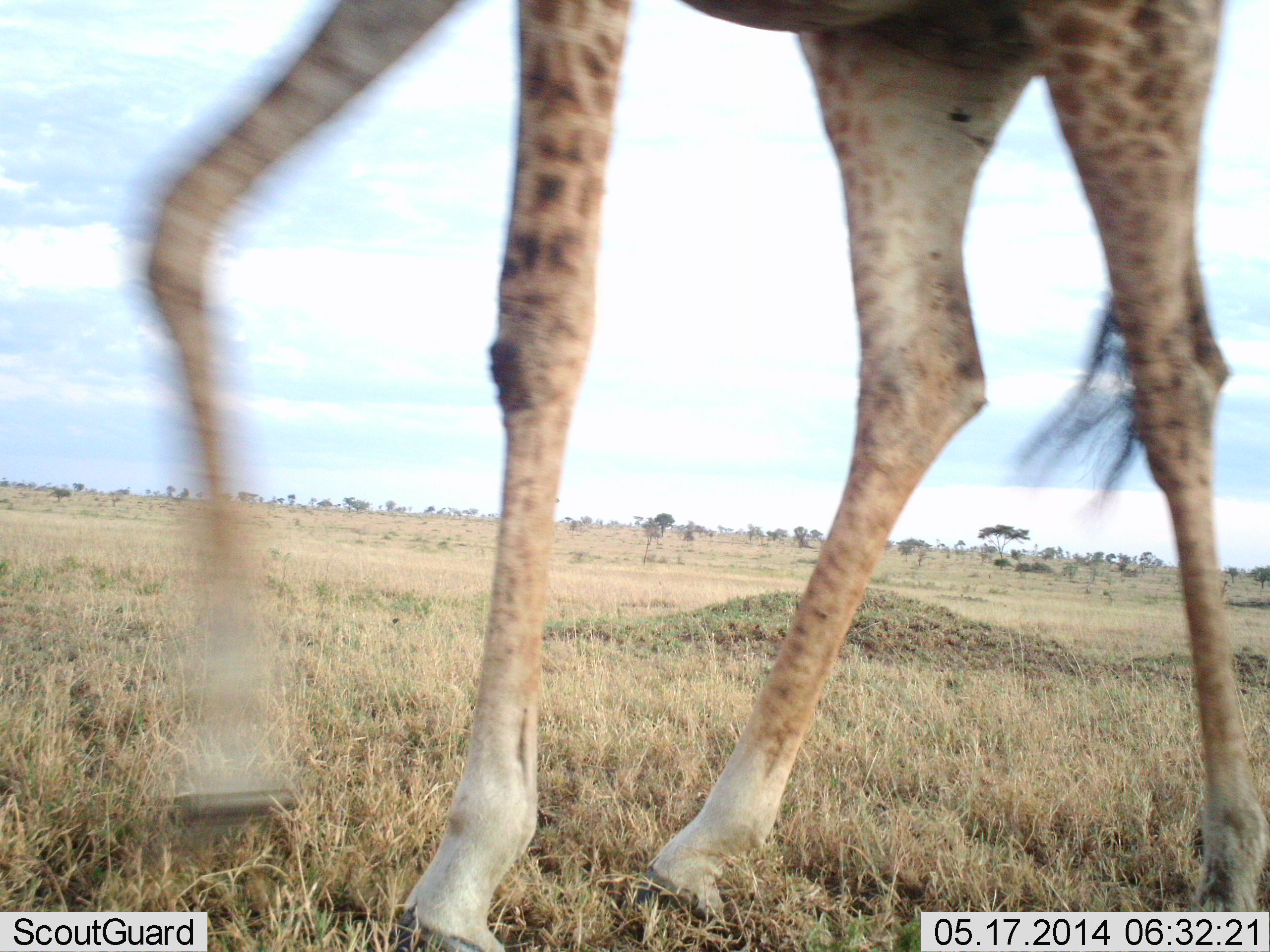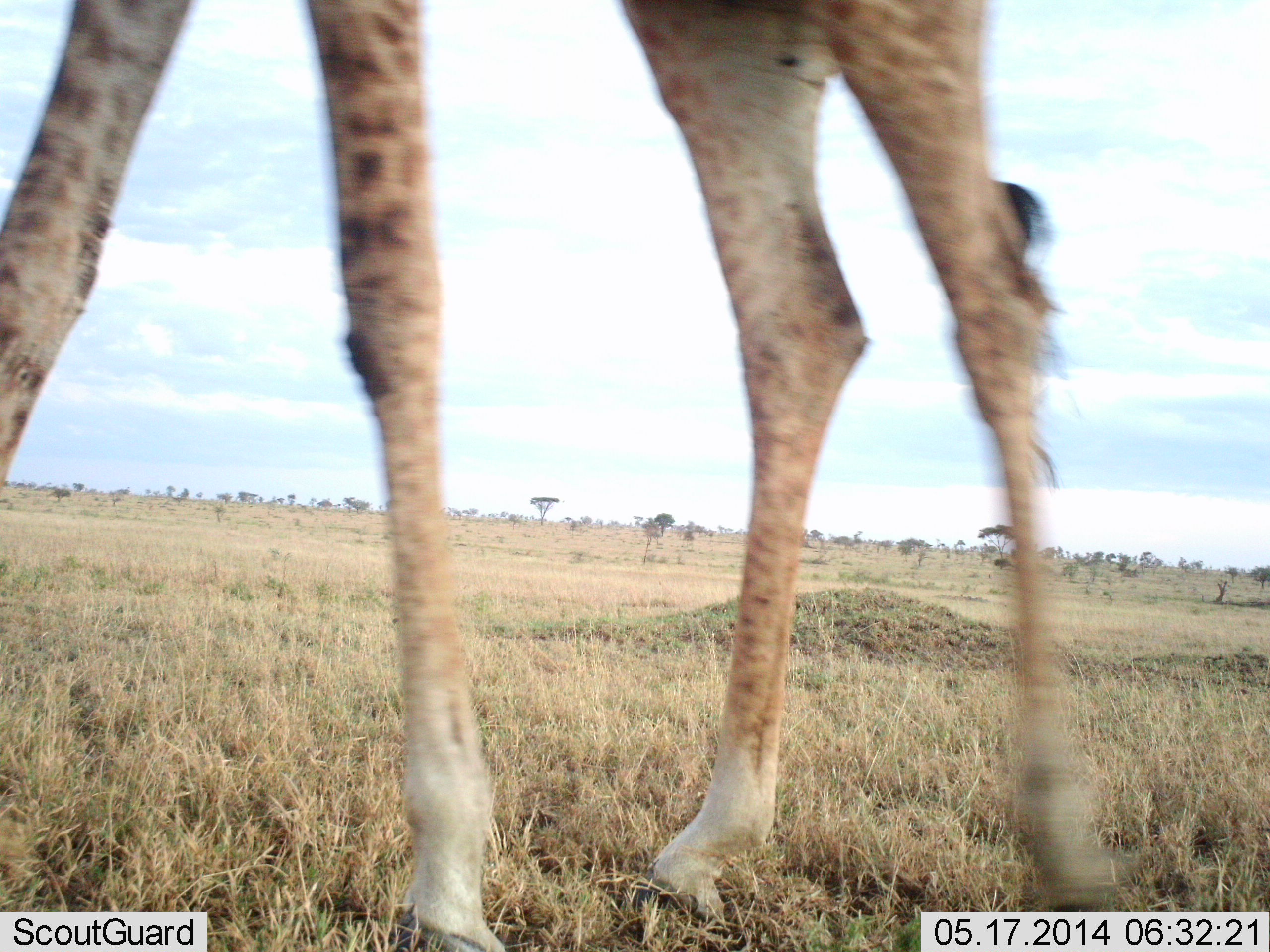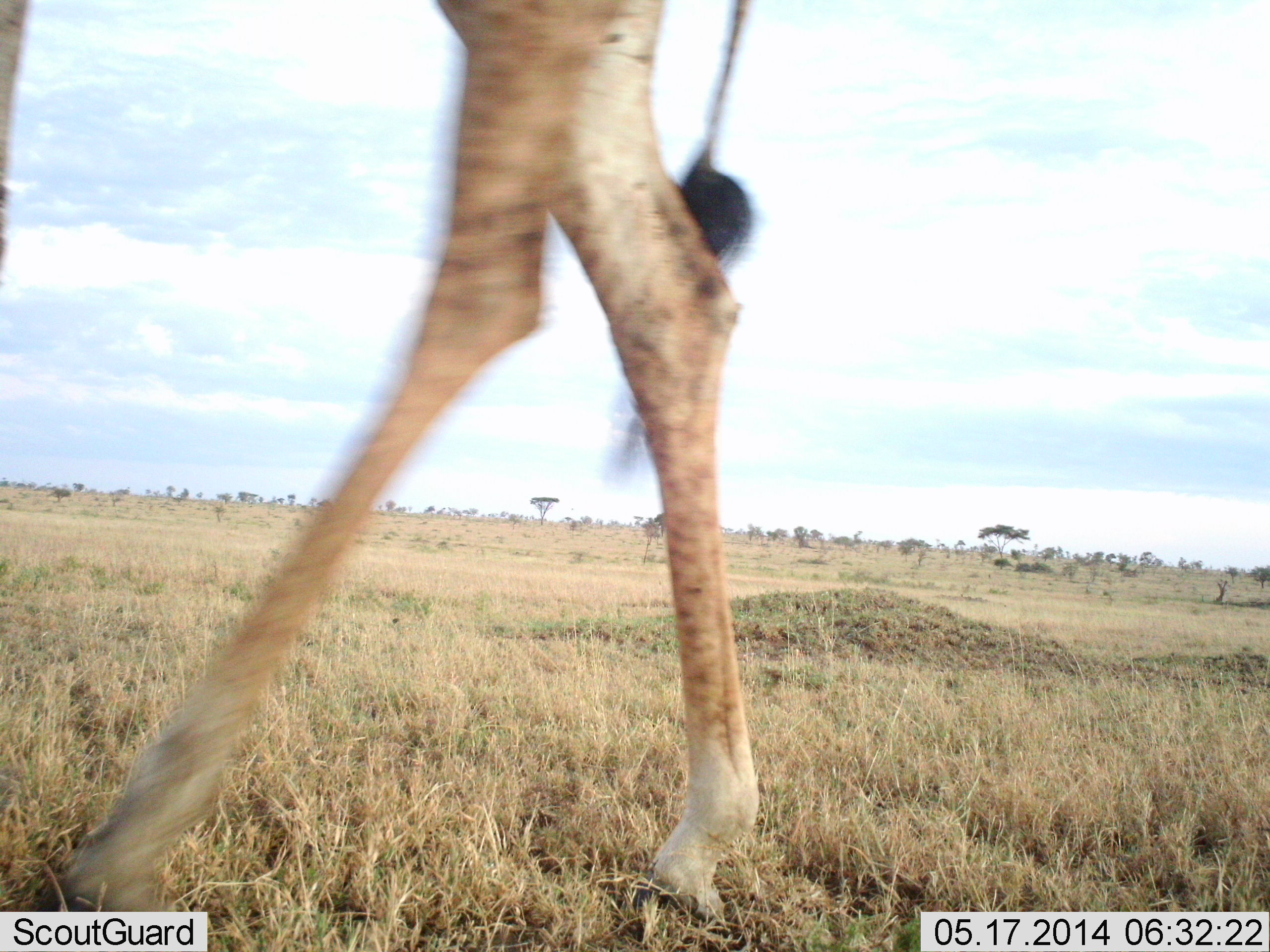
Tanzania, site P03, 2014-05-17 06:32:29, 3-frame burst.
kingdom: Animalia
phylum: Chordata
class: Mammalia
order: Artiodactyla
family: Giraffidae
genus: Giraffa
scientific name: Giraffa camelopardalis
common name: giraffe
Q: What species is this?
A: Giraffe (Giraffa camelopardalis).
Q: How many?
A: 1.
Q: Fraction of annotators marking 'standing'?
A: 10%.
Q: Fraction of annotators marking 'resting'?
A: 0%.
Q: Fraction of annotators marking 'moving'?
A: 90%.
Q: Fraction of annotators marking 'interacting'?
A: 0%.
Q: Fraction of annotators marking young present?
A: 0%.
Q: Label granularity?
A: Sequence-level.